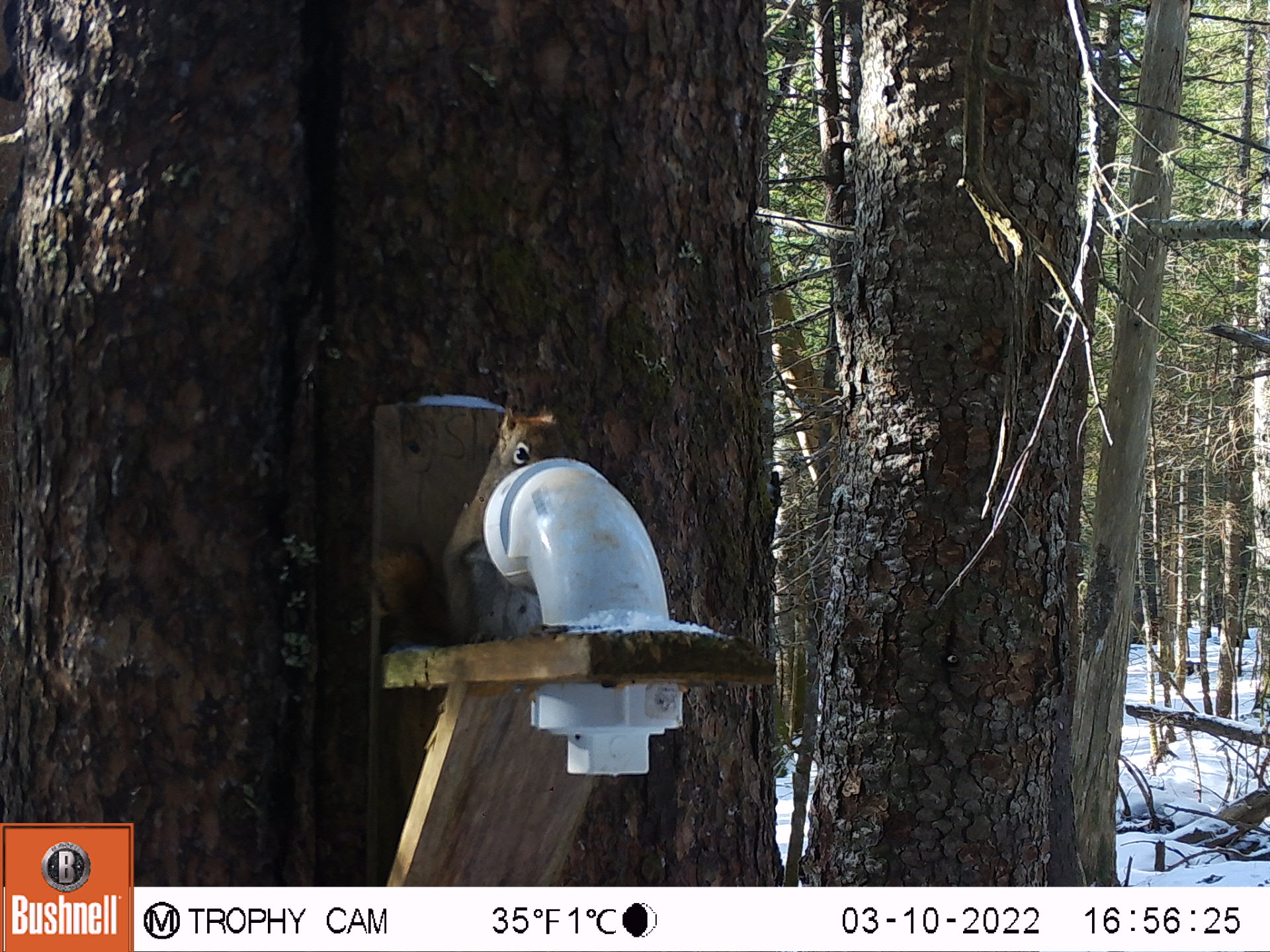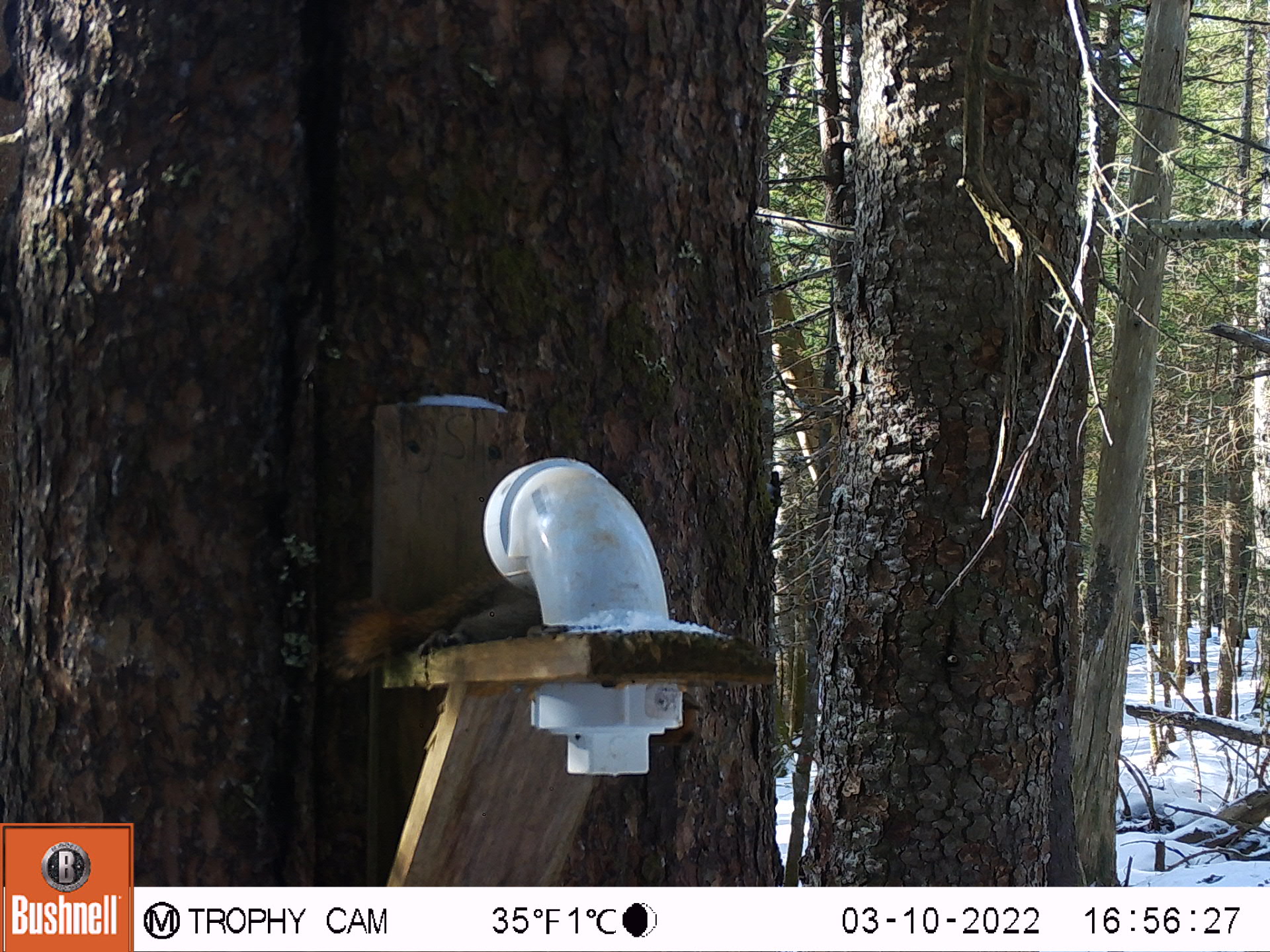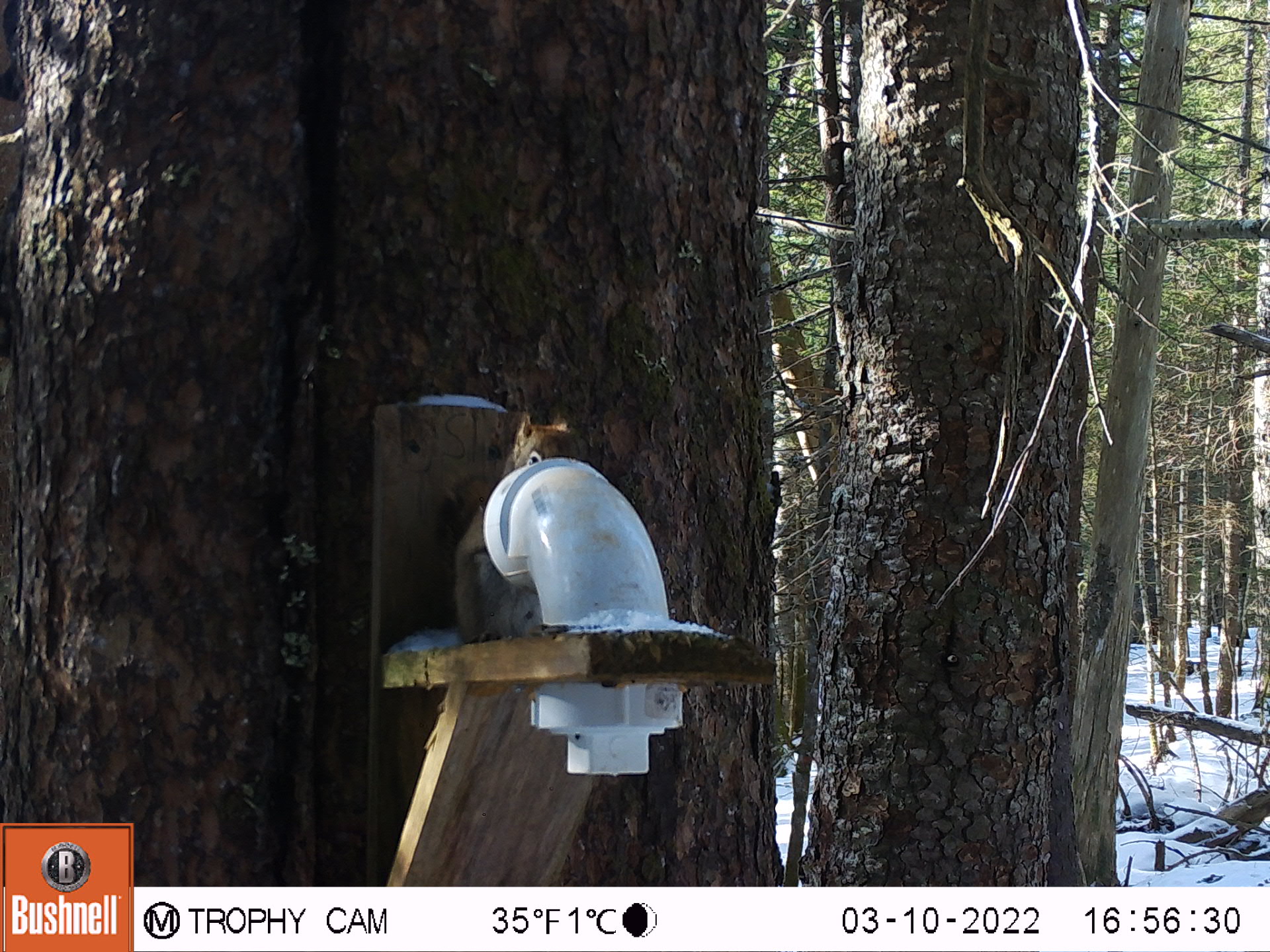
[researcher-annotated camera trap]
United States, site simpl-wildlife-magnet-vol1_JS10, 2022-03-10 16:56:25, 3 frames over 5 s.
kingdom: Animalia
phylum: Chordata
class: Mammalia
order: Rodentia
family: Sciuridae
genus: Tamiasciurus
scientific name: Tamiasciurus hudsonicus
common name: red squirrel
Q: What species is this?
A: Red squirrel (Tamiasciurus hudsonicus).